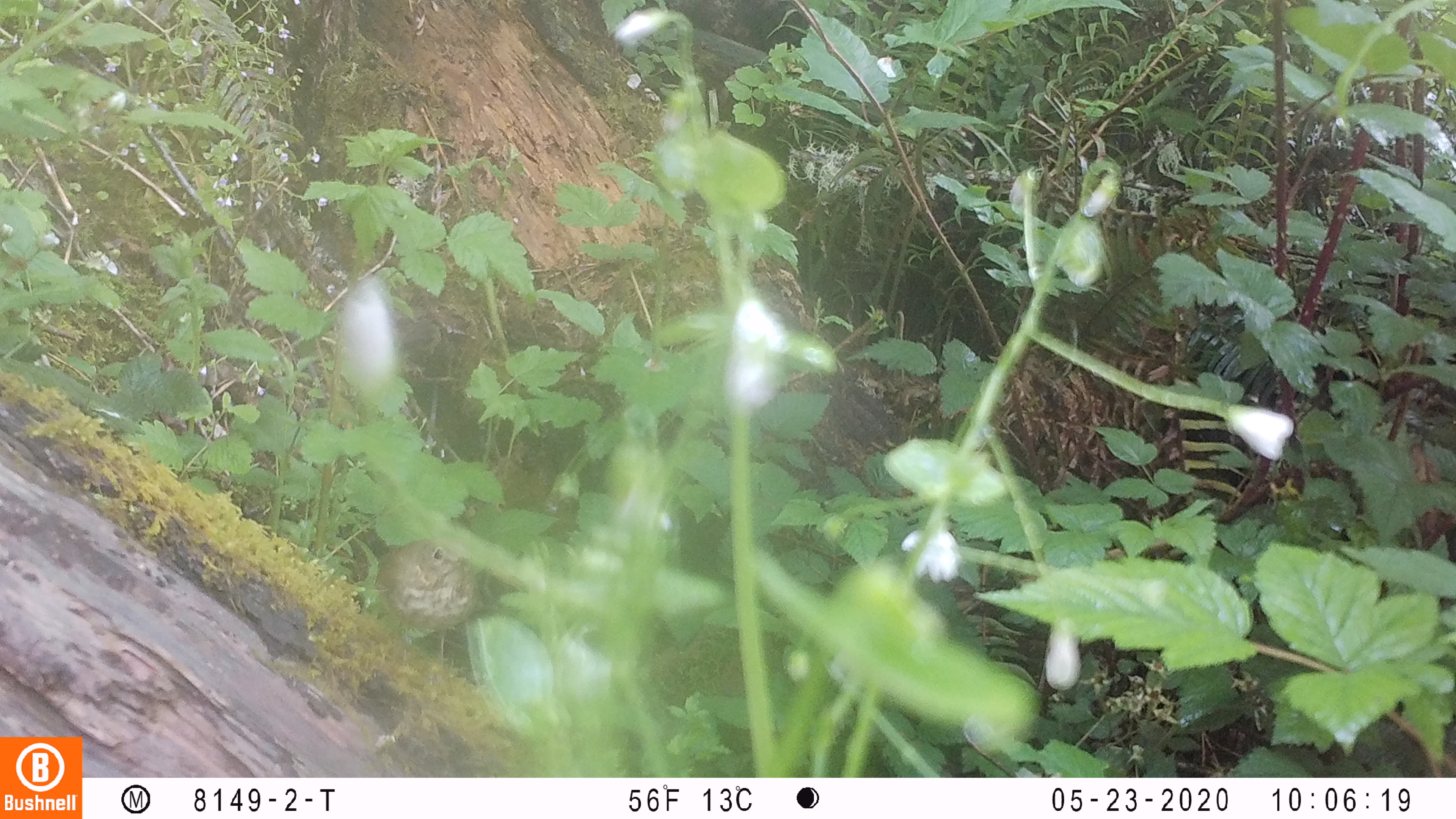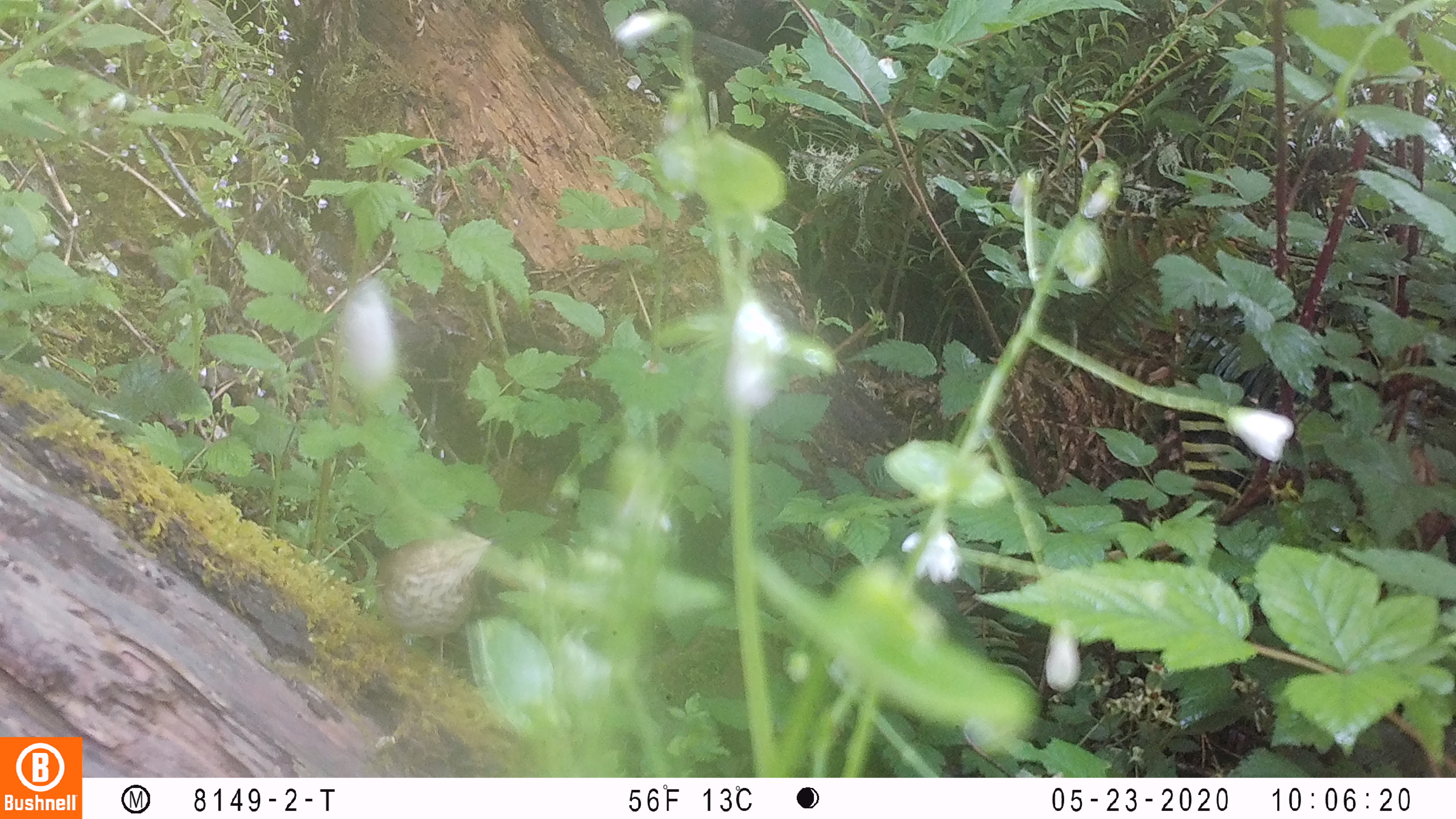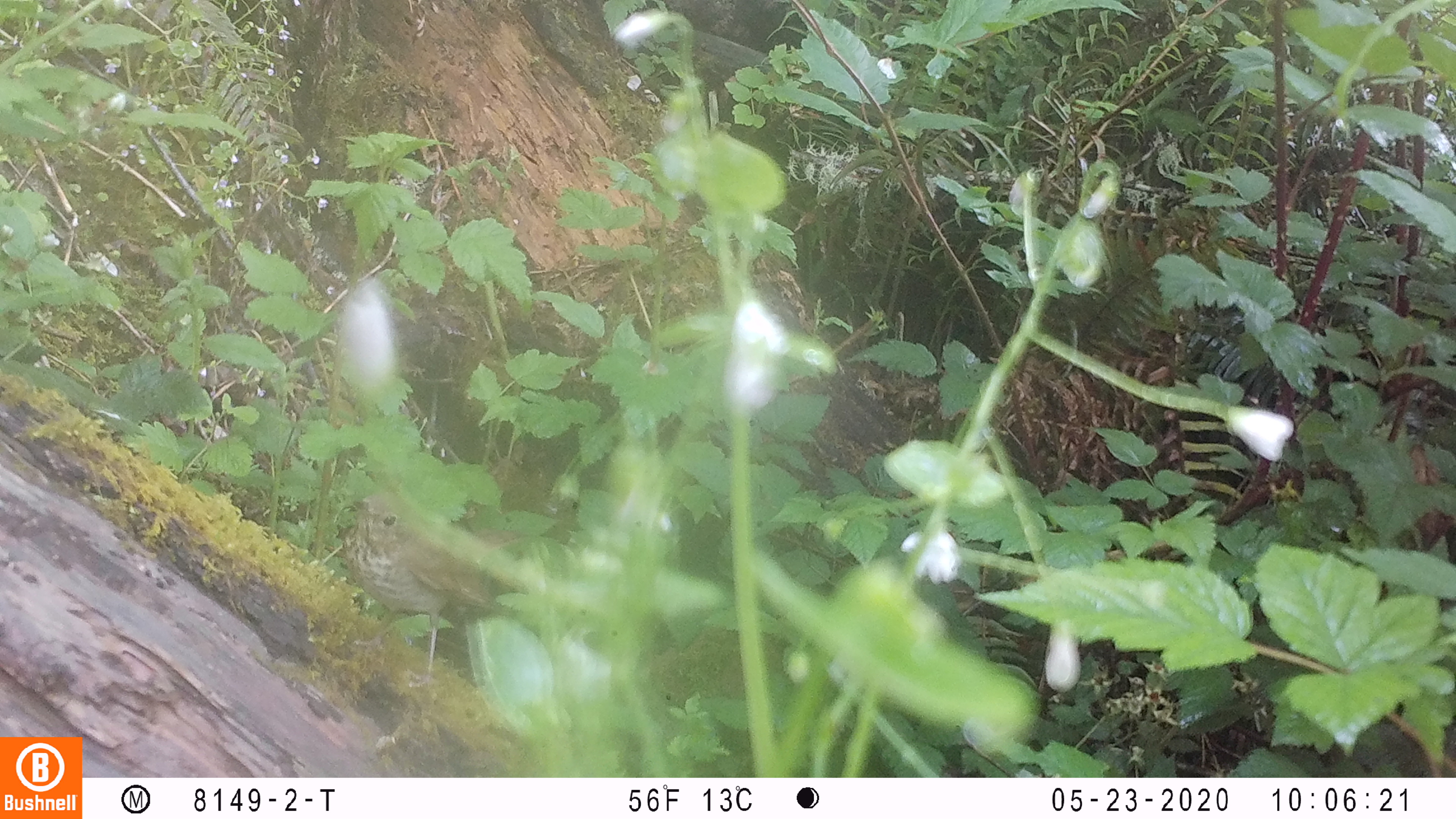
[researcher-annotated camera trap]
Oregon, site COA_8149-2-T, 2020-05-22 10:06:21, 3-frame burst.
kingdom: Animalia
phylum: Chordata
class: Aves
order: Passeriformes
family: Turdidae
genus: Catharus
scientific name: Catharus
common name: brown thrushes and nightingale-thrushes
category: catharus species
Catharus species (brown thrushes and nightingale-thrushes) (Catharus).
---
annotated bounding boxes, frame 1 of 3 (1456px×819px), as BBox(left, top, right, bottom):
catharus species: BBox(373, 534, 482, 640)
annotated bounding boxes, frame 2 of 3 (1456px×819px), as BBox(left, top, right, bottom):
catharus species: BBox(371, 527, 493, 655)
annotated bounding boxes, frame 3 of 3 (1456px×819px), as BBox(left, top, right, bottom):
catharus species: BBox(338, 491, 543, 688)